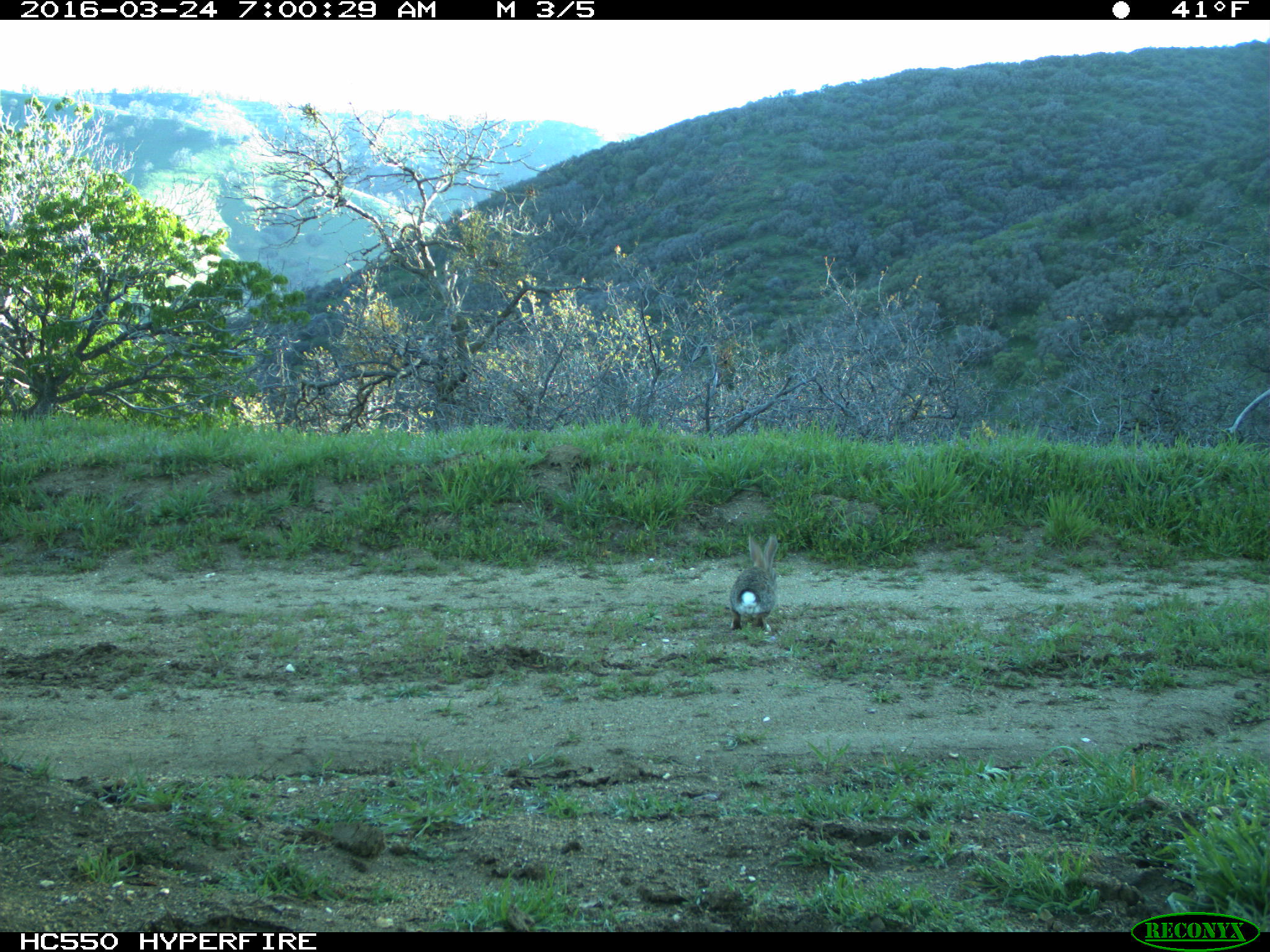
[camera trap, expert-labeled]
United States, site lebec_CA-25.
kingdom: Animalia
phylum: Chordata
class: Mammalia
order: Lagomorpha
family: Leporidae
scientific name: Leporidae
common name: rabbits and hares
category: unidentified rabbit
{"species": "unidentified rabbit (rabbits and hares) (Leporidae)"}